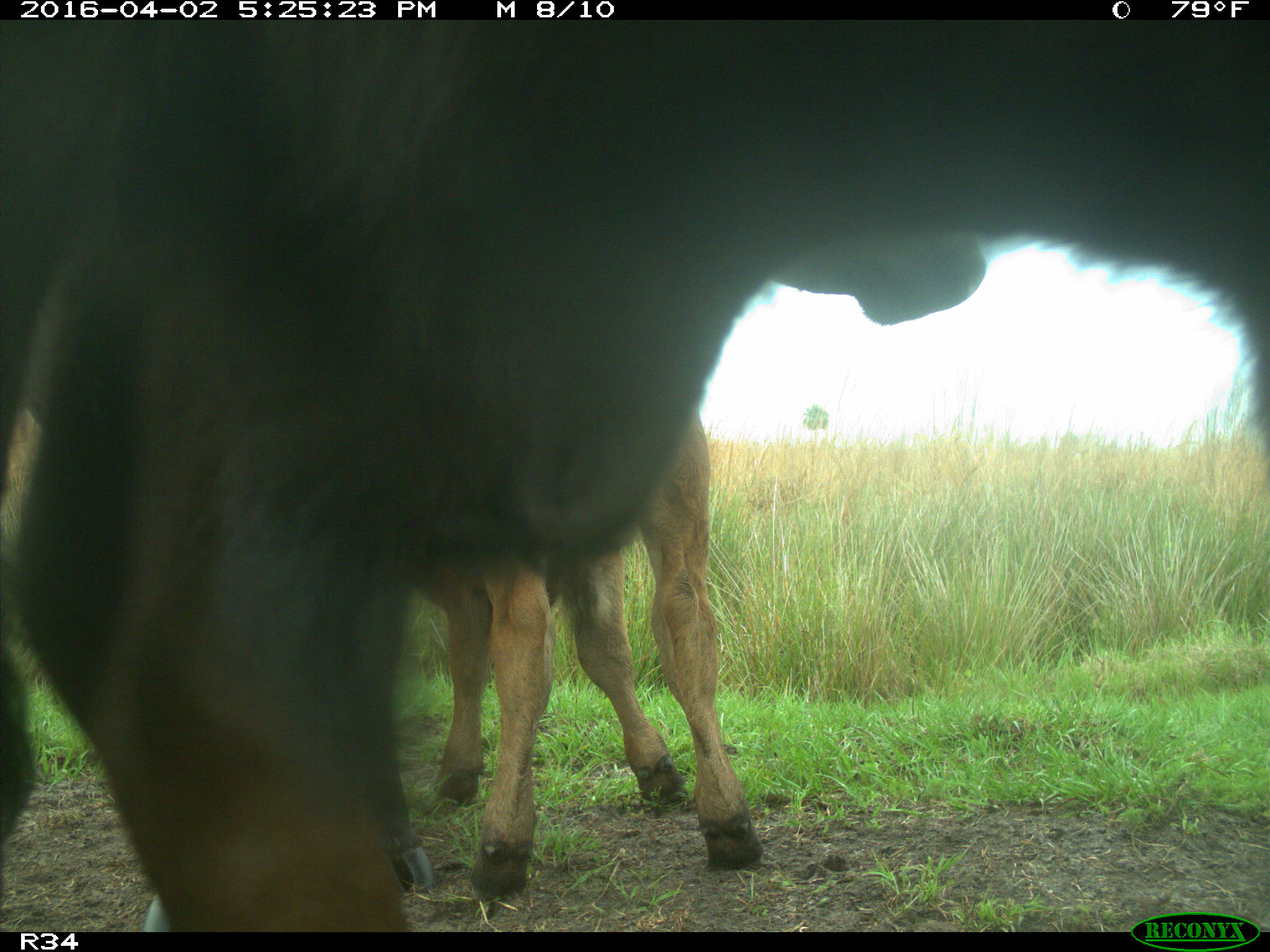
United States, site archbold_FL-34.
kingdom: Animalia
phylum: Chordata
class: Mammalia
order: Artiodactyla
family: Bovidae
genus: Bos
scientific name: Bos taurus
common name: domestic cow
Bos taurus (domestic cow).